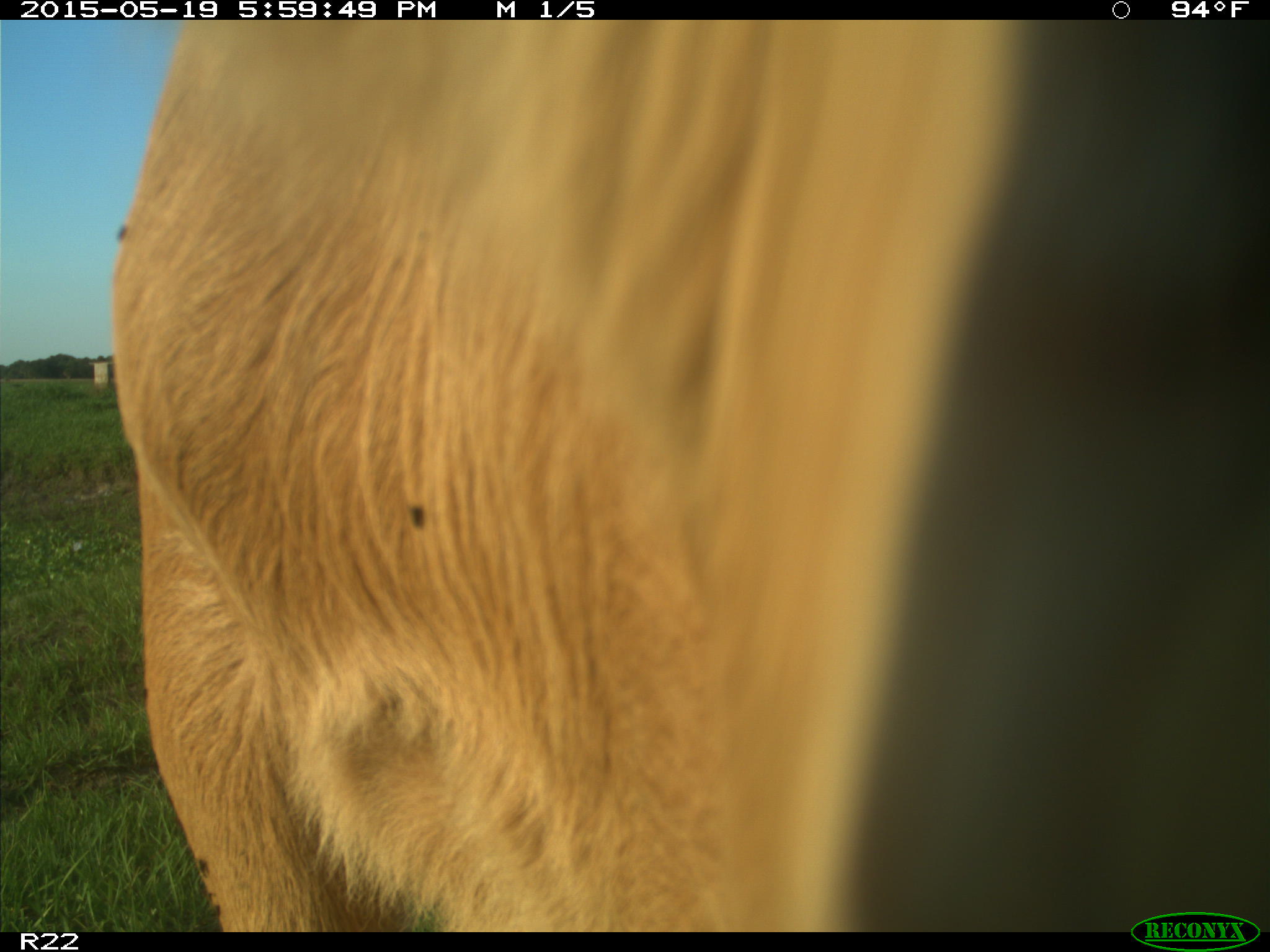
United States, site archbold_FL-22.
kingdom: Animalia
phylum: Chordata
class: Mammalia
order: Artiodactyla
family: Bovidae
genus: Bos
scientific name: Bos taurus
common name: domestic cow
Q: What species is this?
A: Bos taurus (domestic cow).